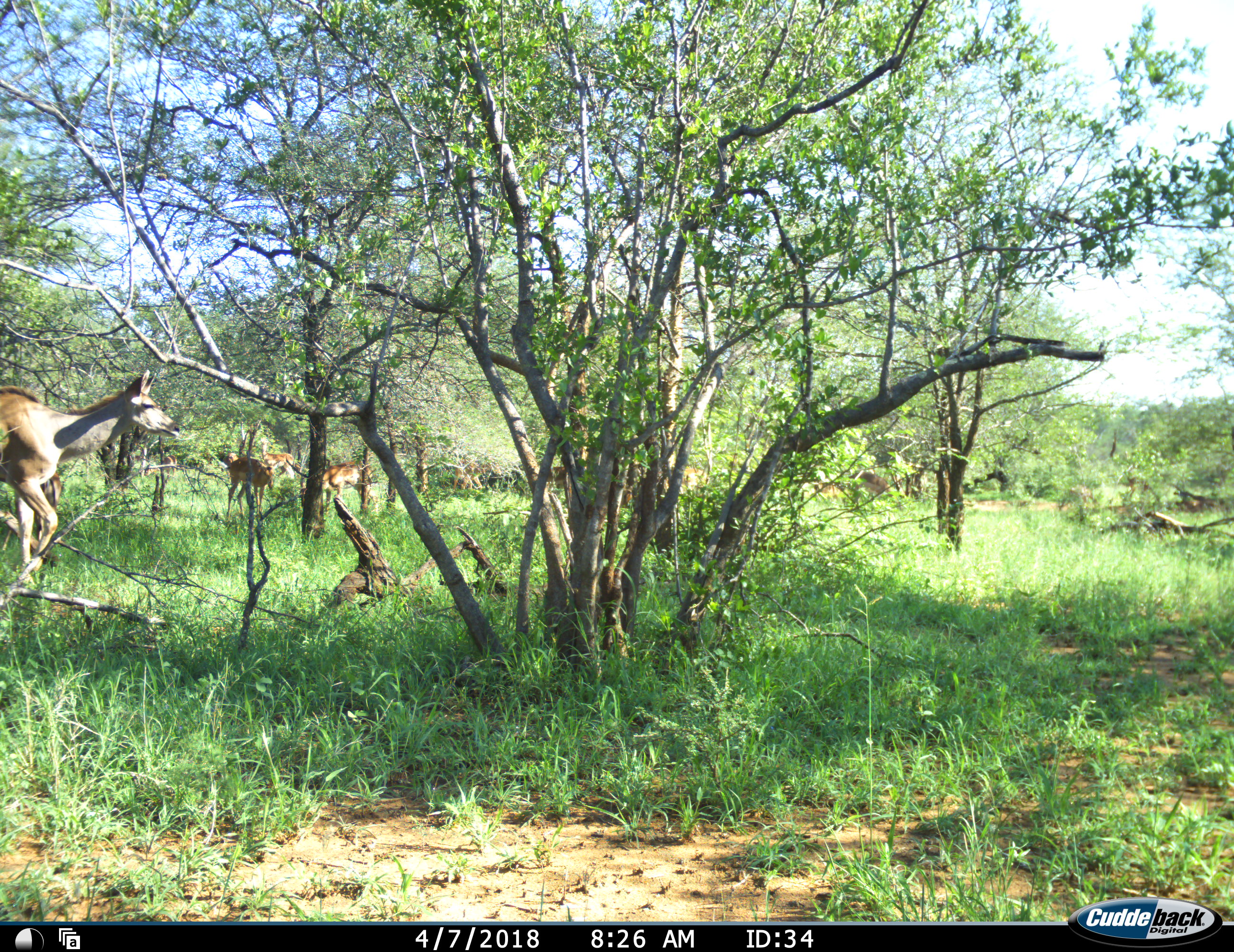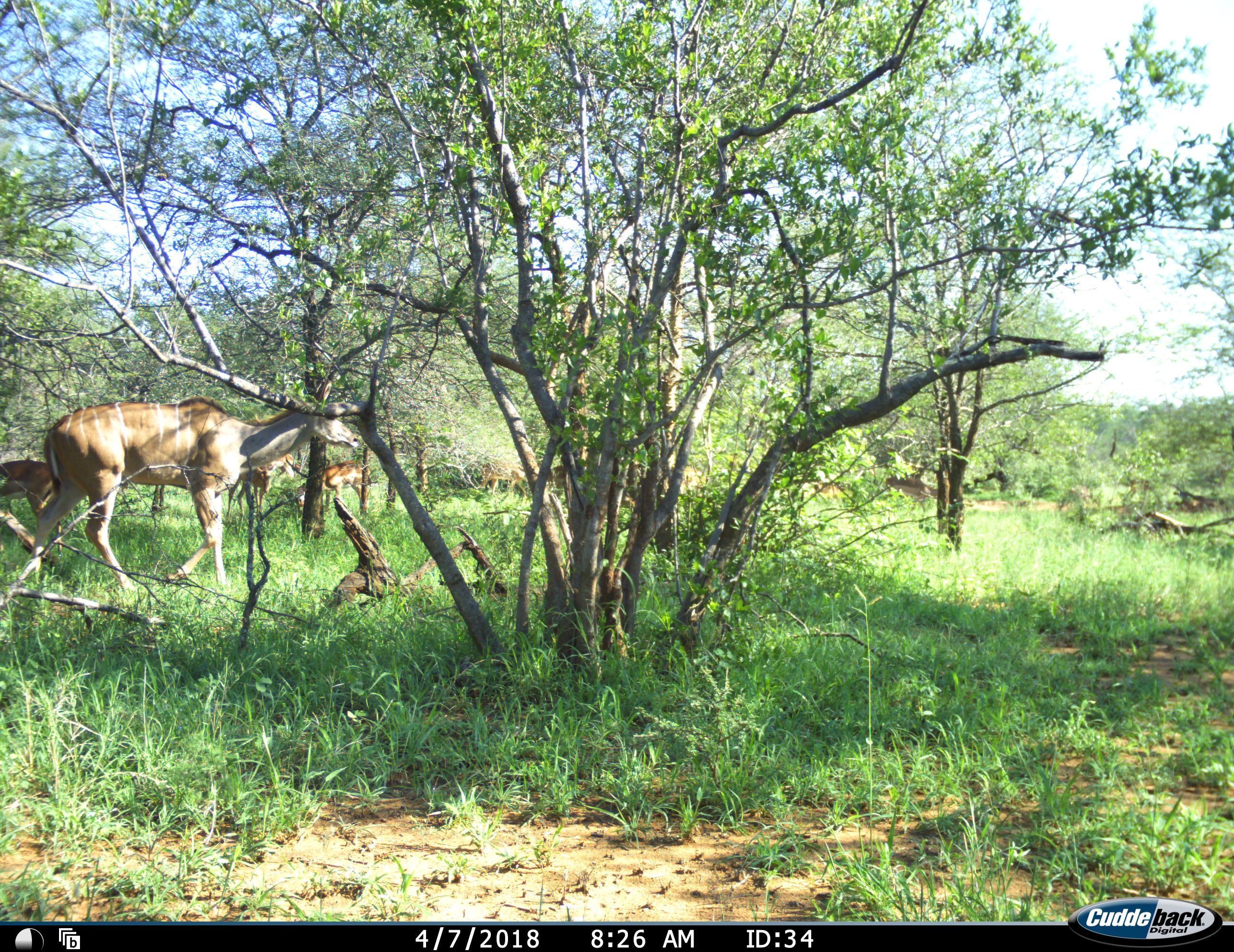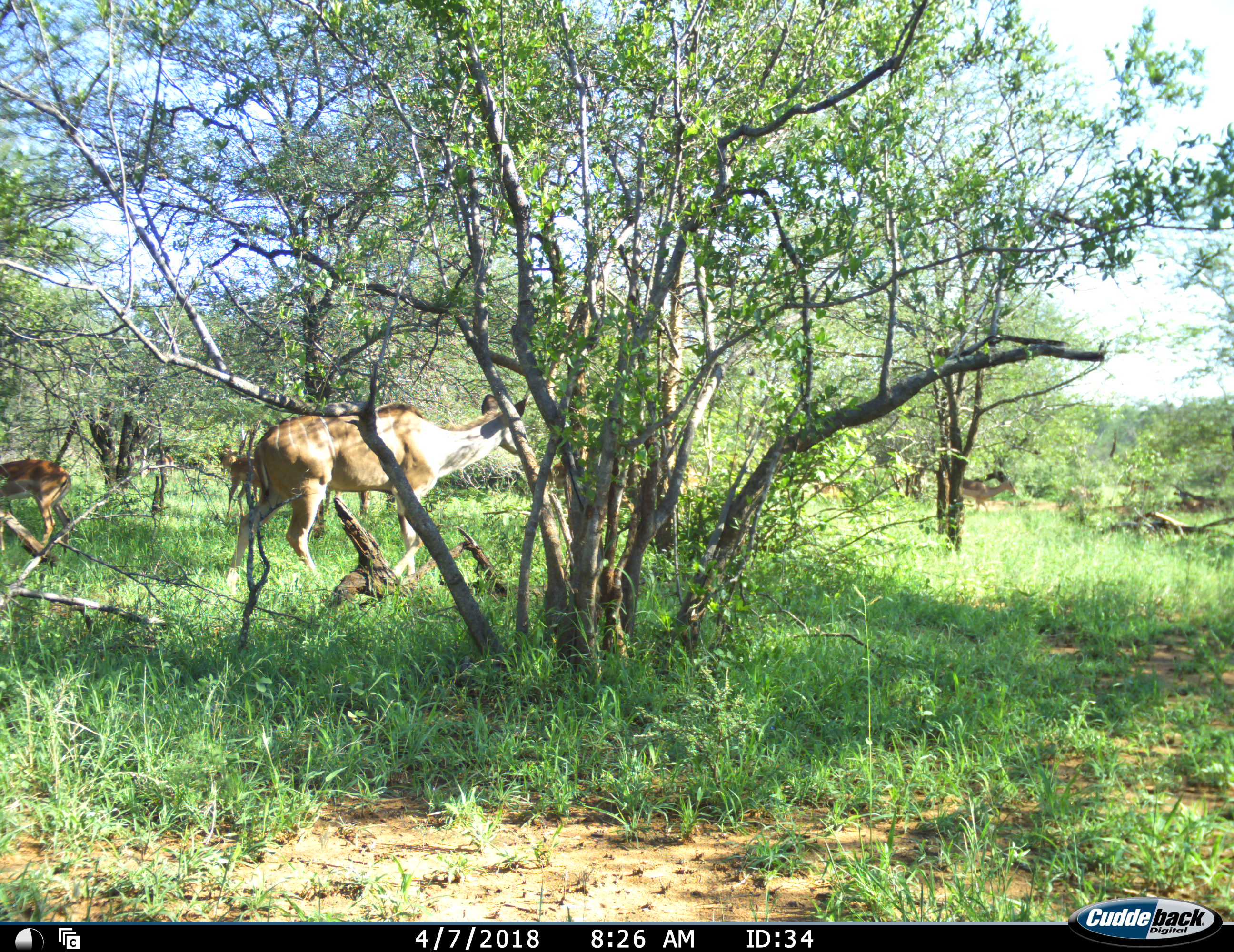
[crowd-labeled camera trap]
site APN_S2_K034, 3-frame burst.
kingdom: Animalia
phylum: Chordata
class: Mammalia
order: Artiodactyla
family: Bovidae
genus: Aepyceros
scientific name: Aepyceros melampus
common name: impala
Impala (Aepyceros melampus), count 9. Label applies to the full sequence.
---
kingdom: Animalia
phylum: Chordata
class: Mammalia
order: Artiodactyla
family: Bovidae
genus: Tragelaphus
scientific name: Tragelaphus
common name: kudu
Kudu (Tragelaphus), count 1. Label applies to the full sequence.